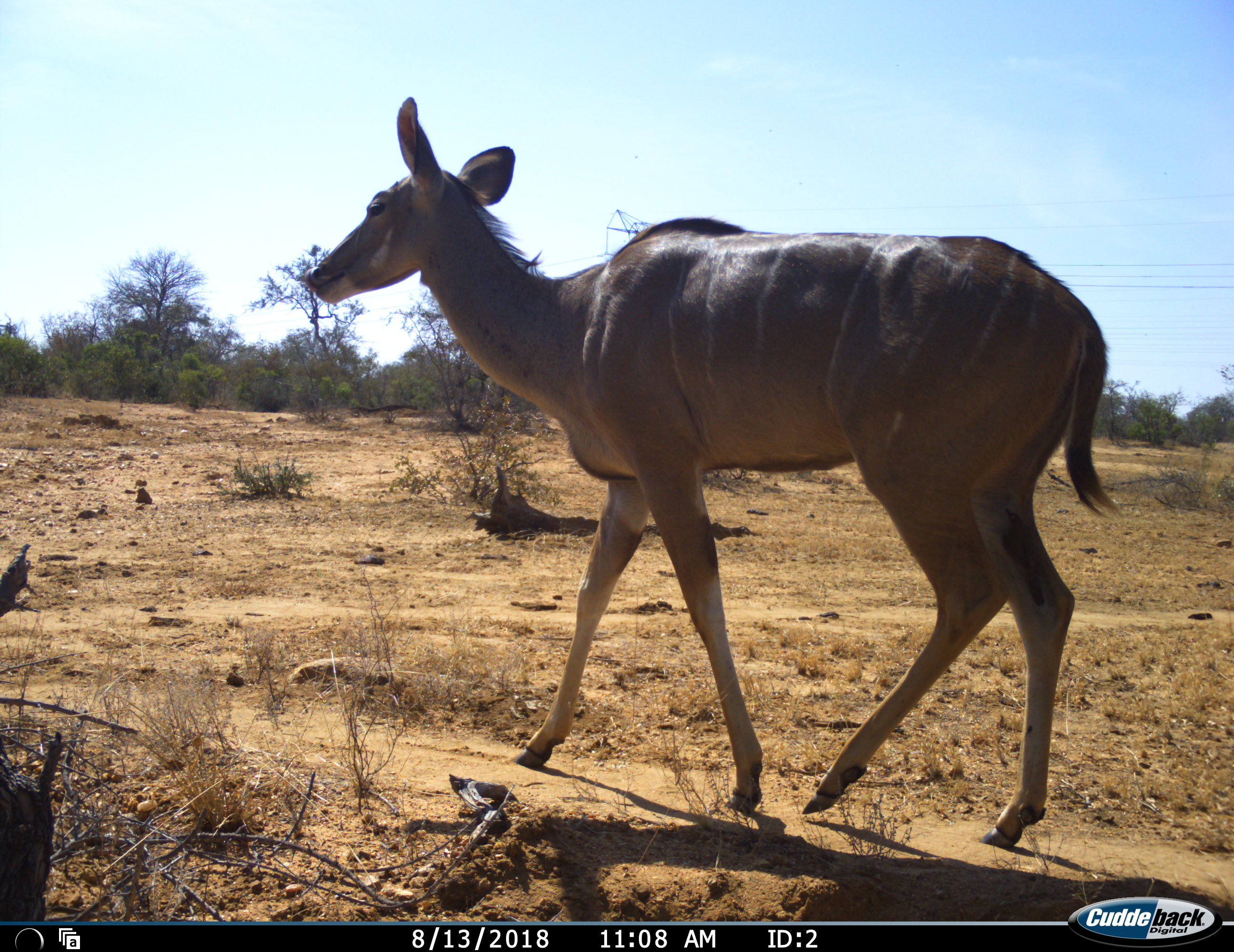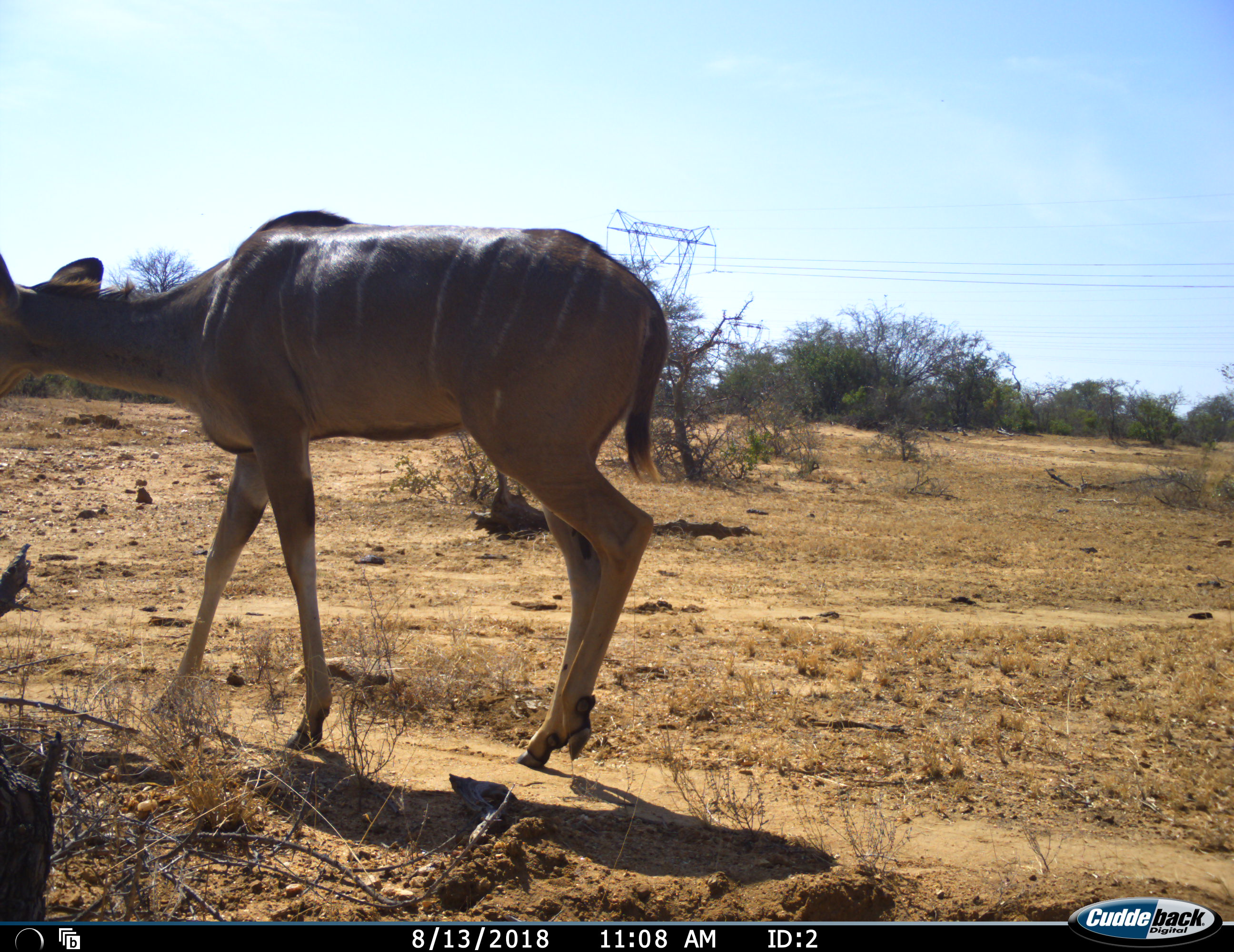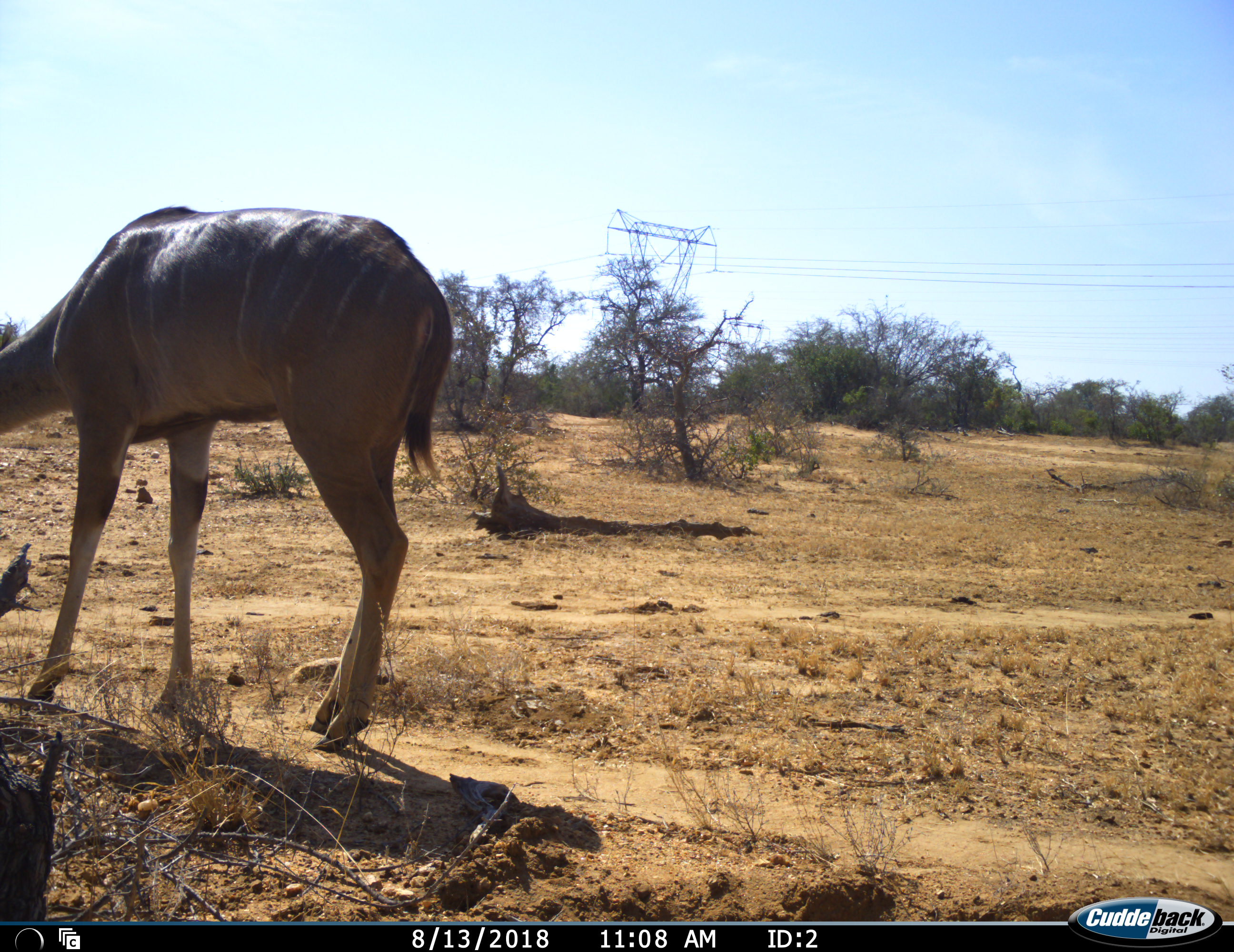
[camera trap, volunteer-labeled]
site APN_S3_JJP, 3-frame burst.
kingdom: Animalia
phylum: Chordata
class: Mammalia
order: Artiodactyla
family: Bovidae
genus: Tragelaphus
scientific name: Tragelaphus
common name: kudu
Kudu (Tragelaphus), count 1. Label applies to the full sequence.